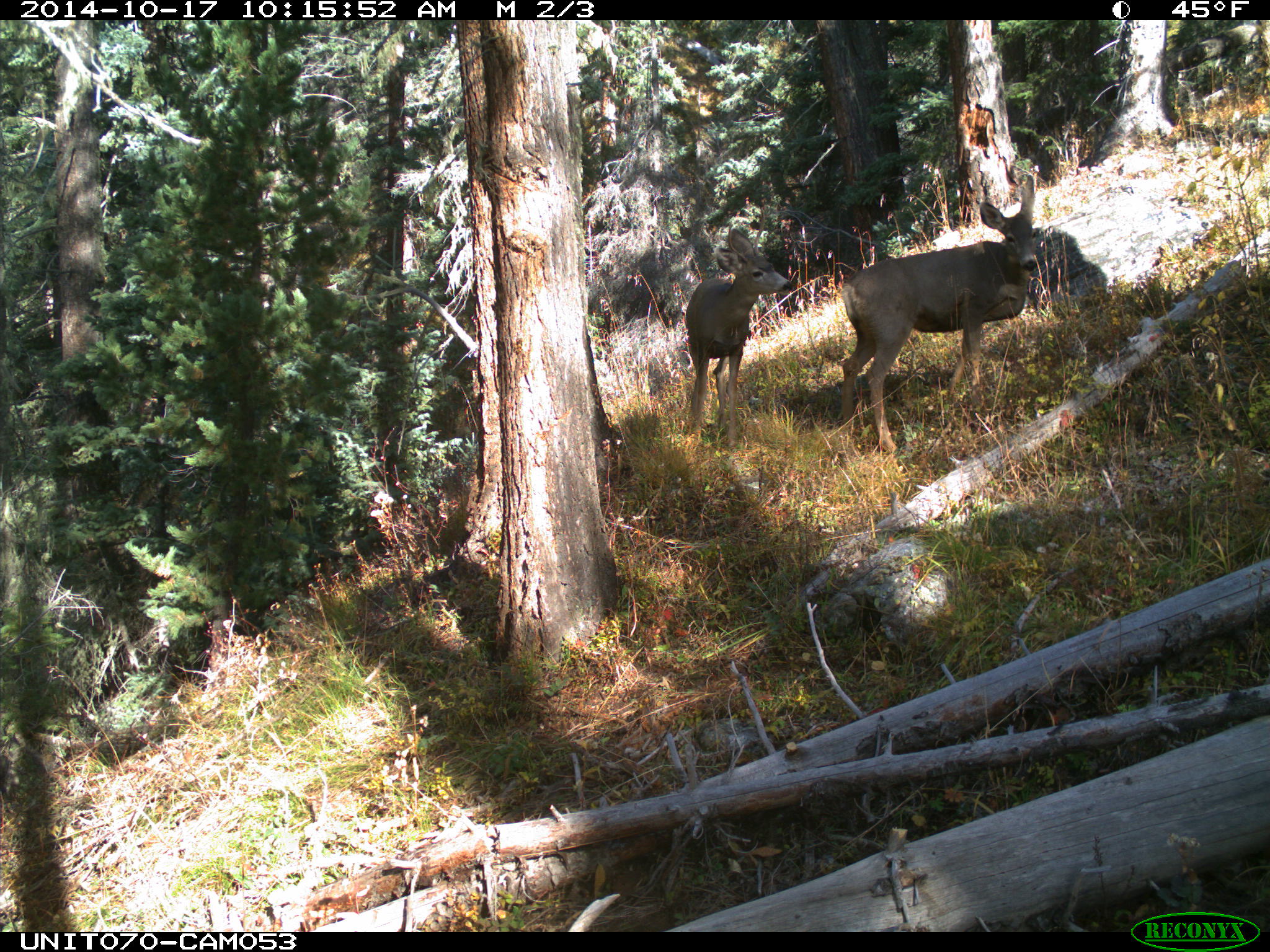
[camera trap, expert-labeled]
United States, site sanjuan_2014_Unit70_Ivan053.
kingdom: Animalia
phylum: Chordata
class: Mammalia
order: Artiodactyla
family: Cervidae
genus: Odocoileus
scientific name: Odocoileus hemionus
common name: mule deer